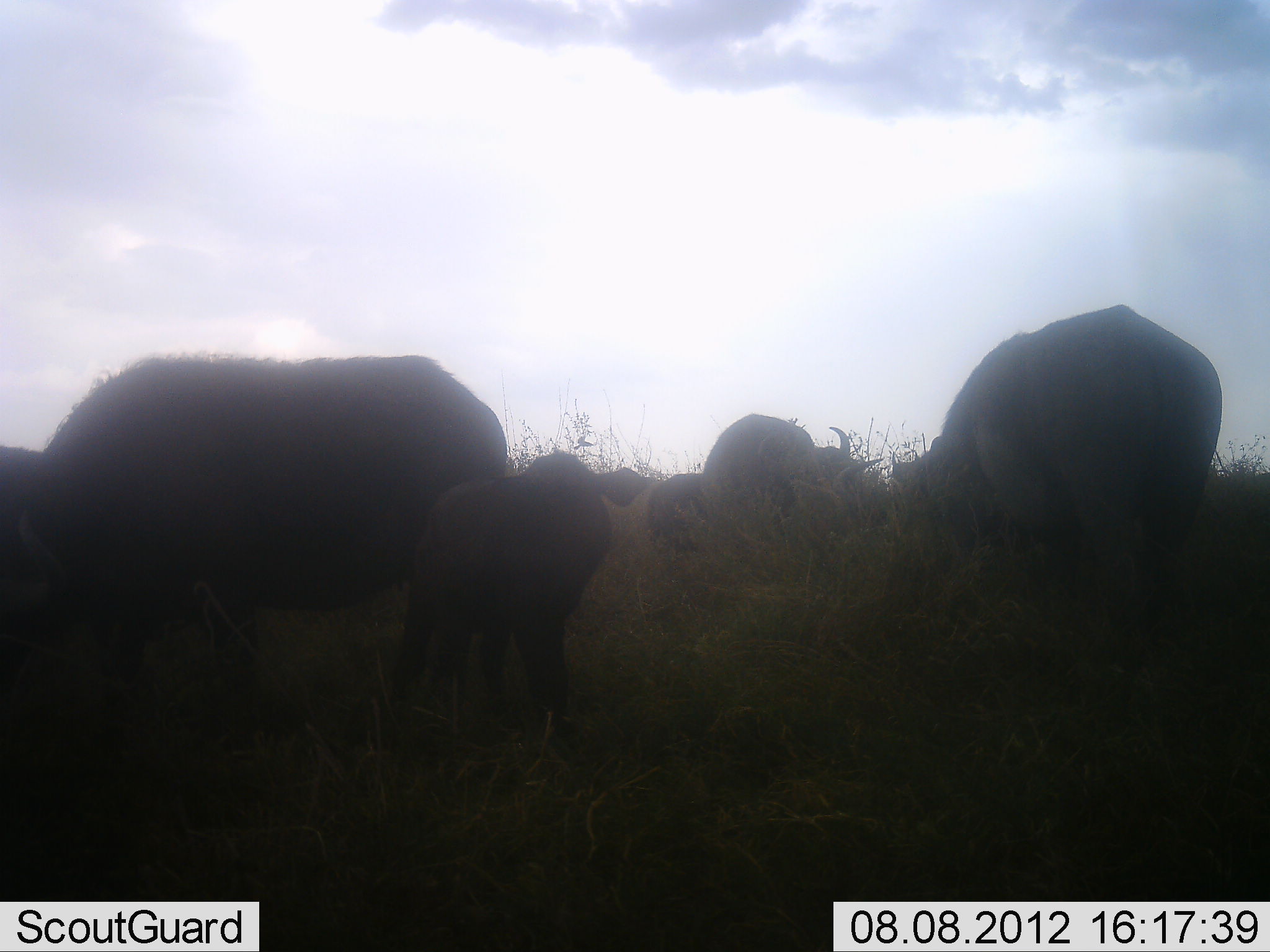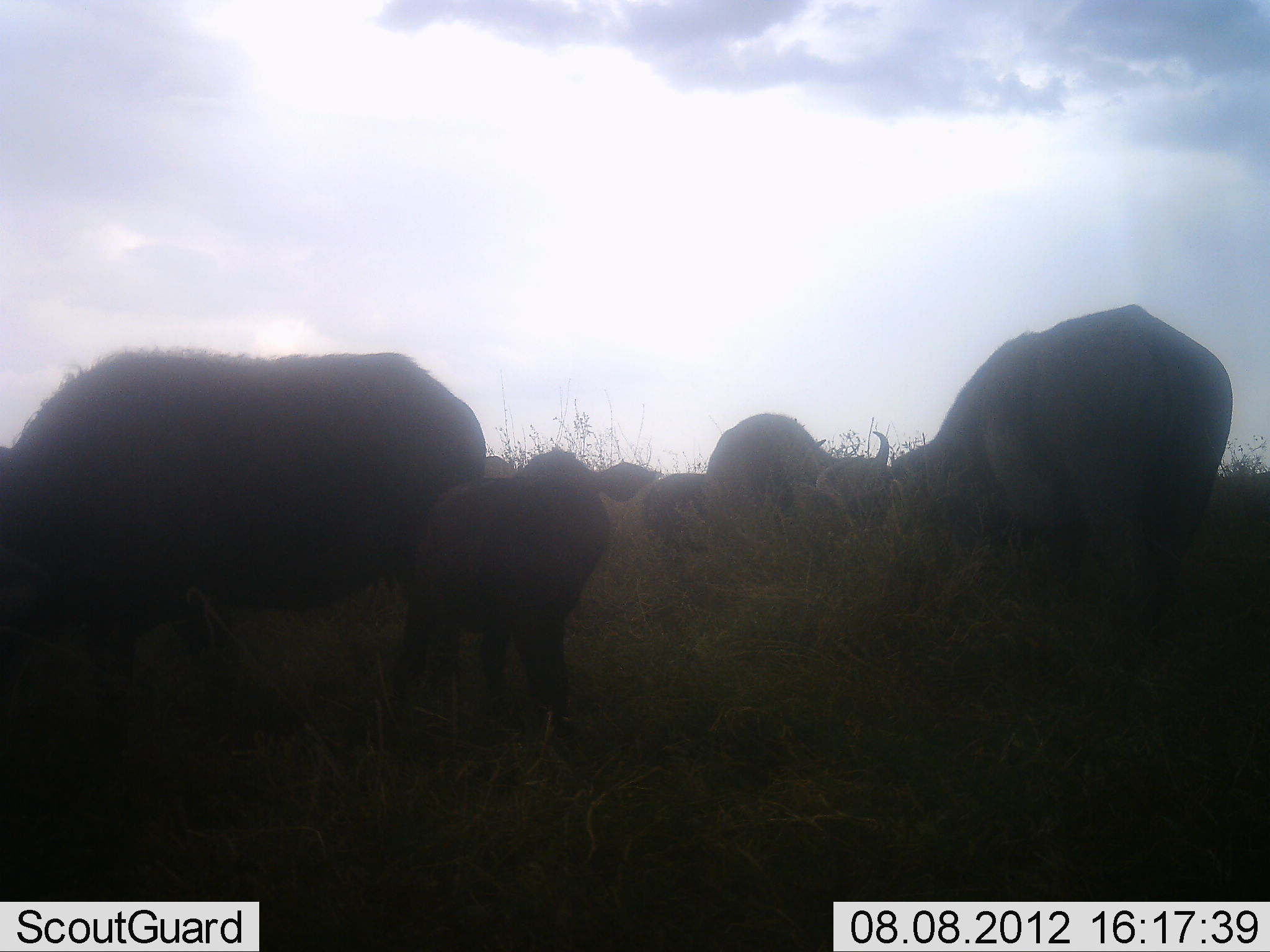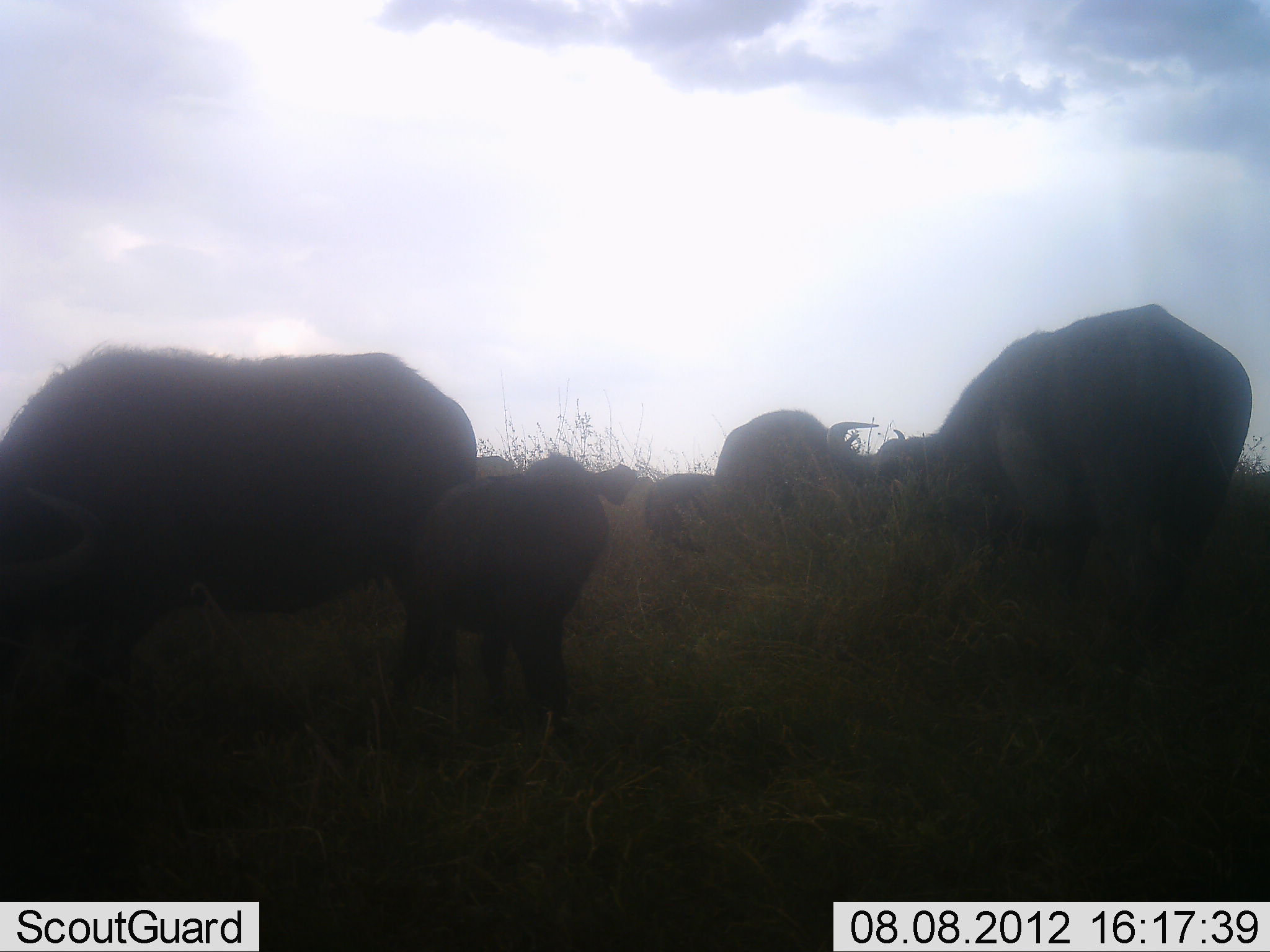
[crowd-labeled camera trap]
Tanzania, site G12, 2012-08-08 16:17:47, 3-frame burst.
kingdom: Animalia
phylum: Chordata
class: Mammalia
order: Artiodactyla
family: Bovidae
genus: Syncerus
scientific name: Syncerus caffer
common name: cape buffalo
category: buffalo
Buffalo (cape buffalo) (Syncerus caffer), count 6. Behavior (volunteer vote fractions): standing 50%, resting 0%, moving 10%, interacting 0%. Young present (vote fraction): 90%. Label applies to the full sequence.